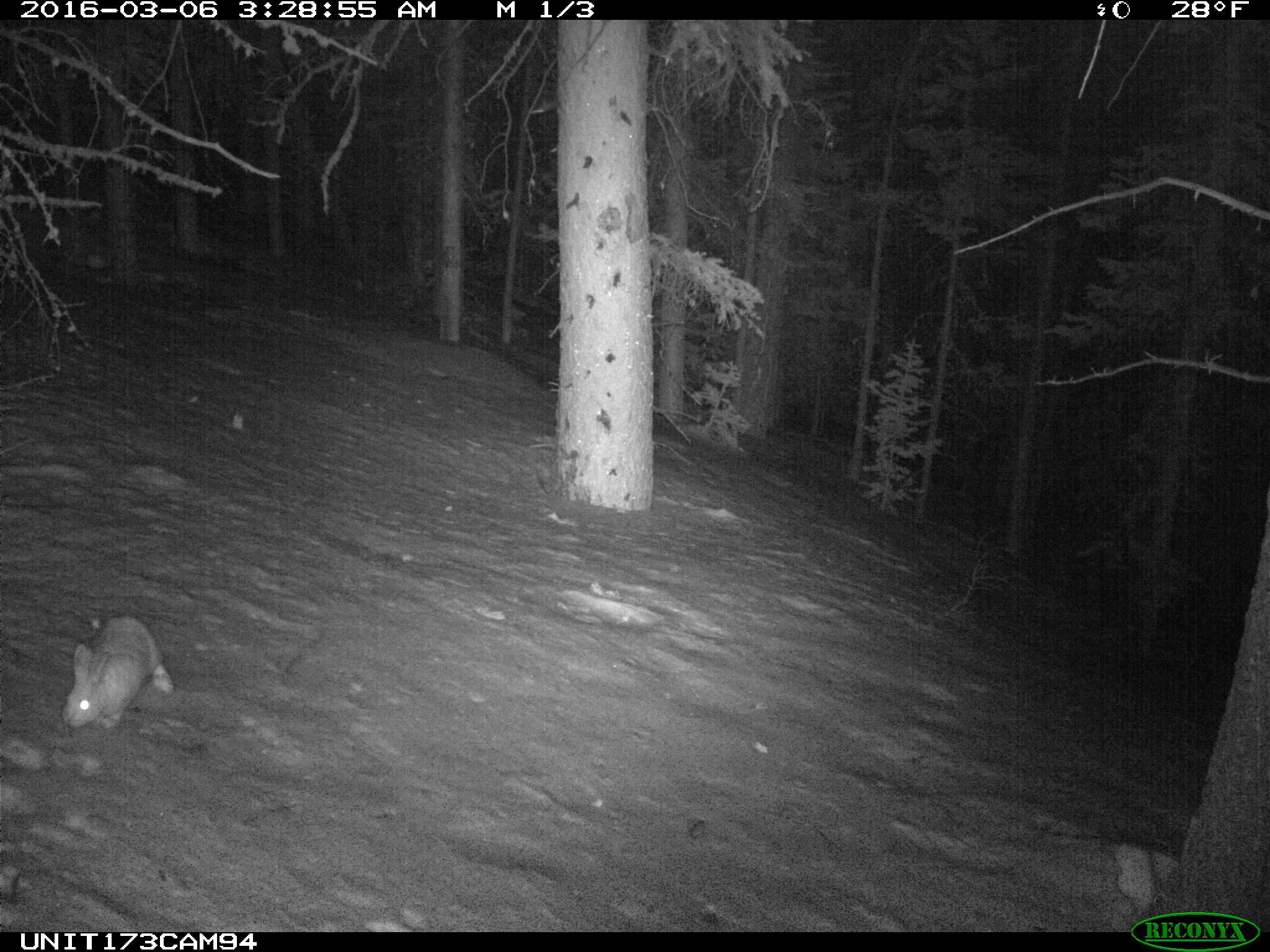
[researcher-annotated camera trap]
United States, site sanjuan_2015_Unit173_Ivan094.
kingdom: Animalia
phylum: Chordata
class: Mammalia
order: Lagomorpha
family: Leporidae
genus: Lepus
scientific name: Lepus americanus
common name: snowshoe hare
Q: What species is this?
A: Lepus americanus (snowshoe hare).